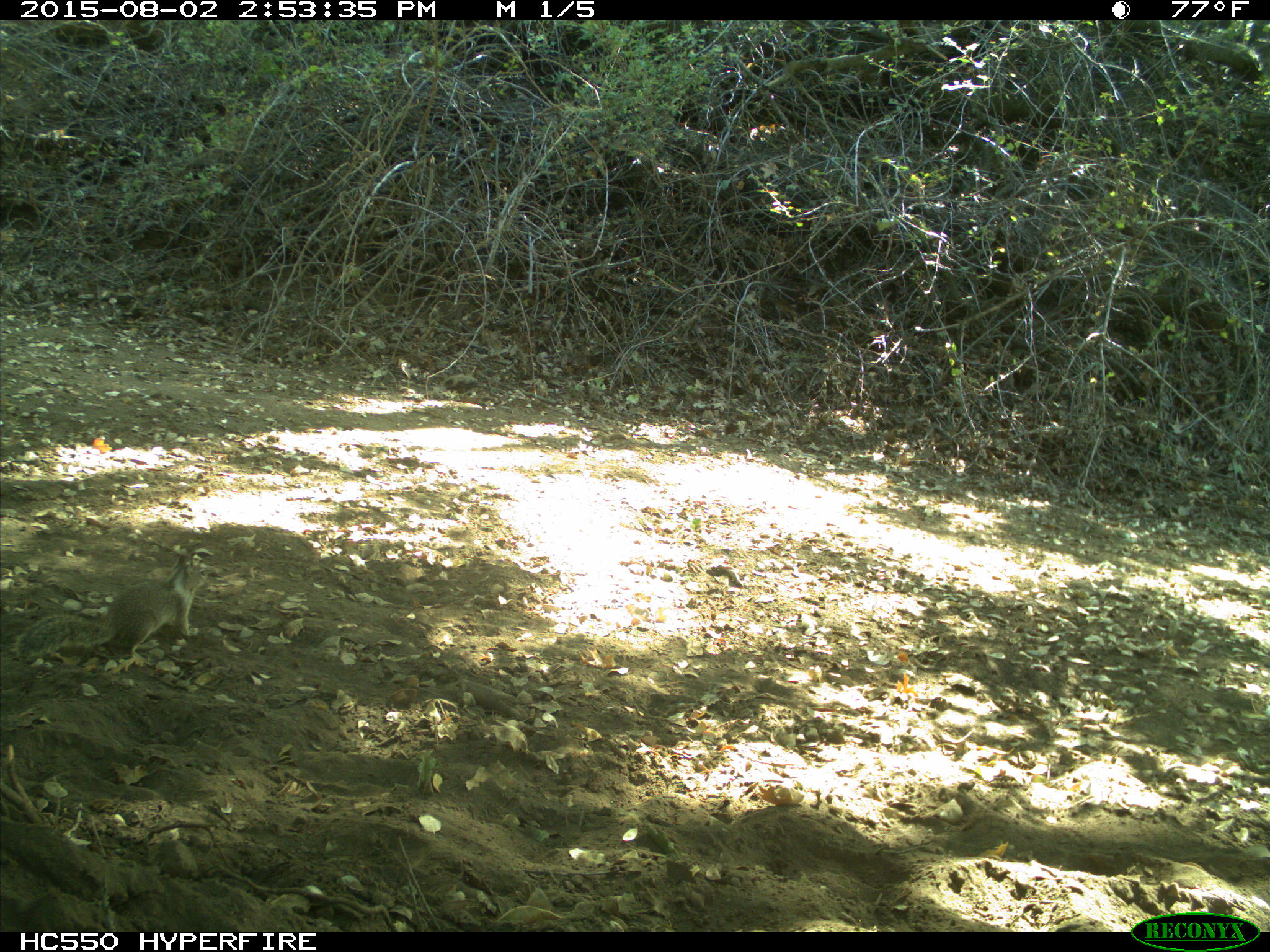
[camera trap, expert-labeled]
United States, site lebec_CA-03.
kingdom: Animalia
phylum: Chordata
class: Mammalia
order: Rodentia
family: Sciuridae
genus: Otospermophilus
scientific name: Otospermophilus beecheyi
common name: california ground squirrel